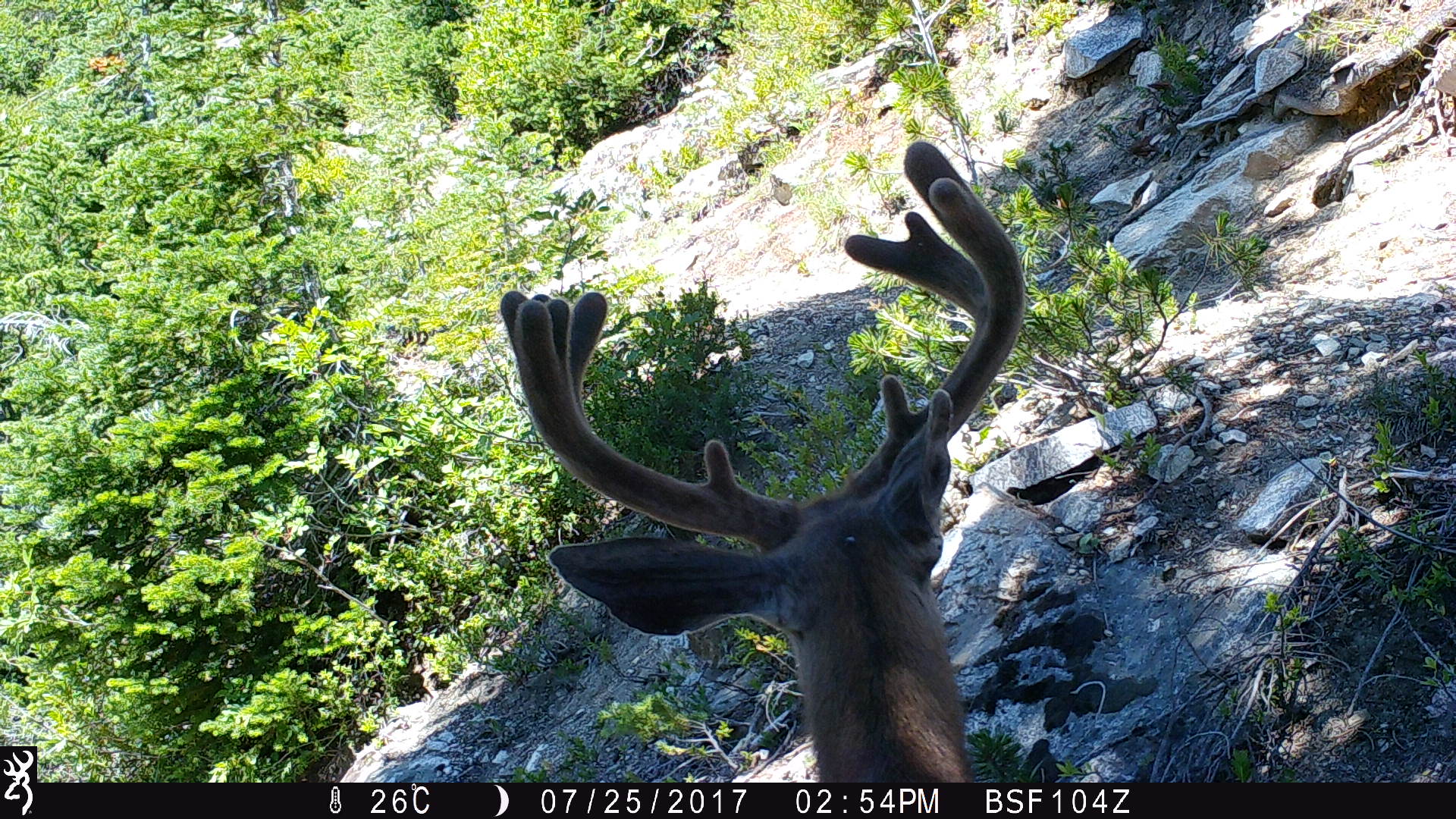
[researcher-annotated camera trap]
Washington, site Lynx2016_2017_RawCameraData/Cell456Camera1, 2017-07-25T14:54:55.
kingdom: Animalia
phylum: Chordata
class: Mammalia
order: Artiodactyla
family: Cervidae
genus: Odocoileus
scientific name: Odocoileus hemionus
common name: mule deer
Odocoileus hemionus (mule deer). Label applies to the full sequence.